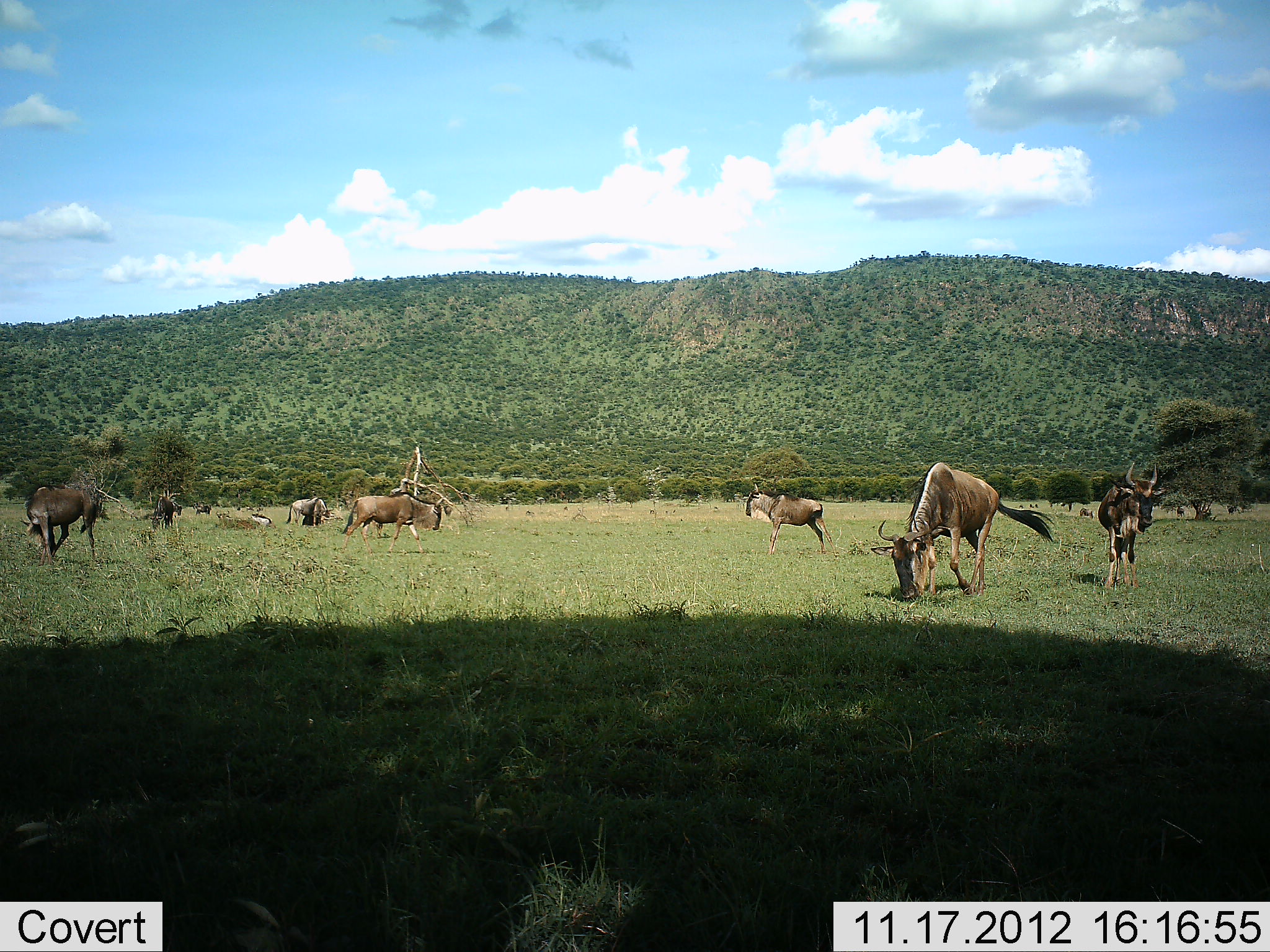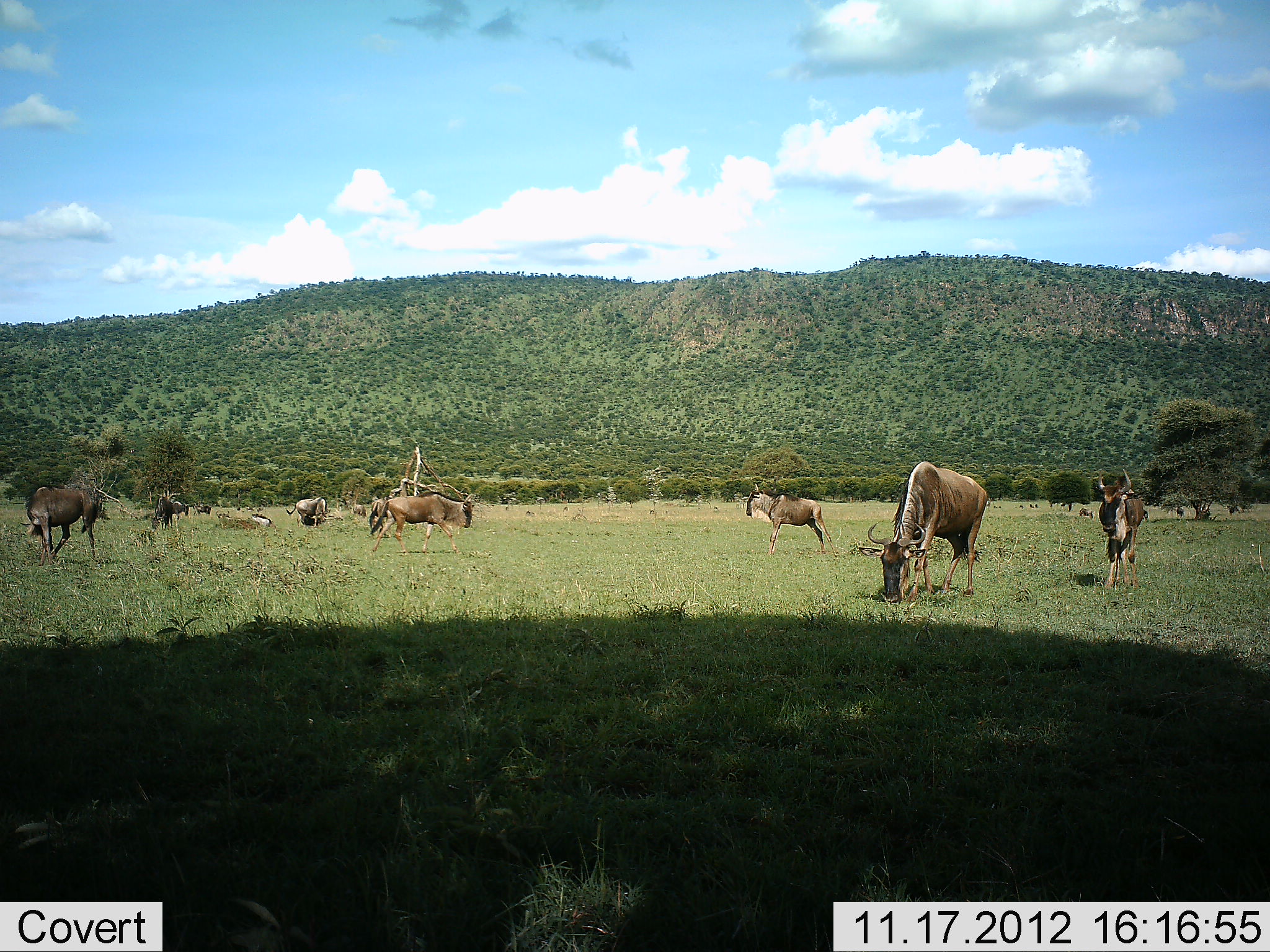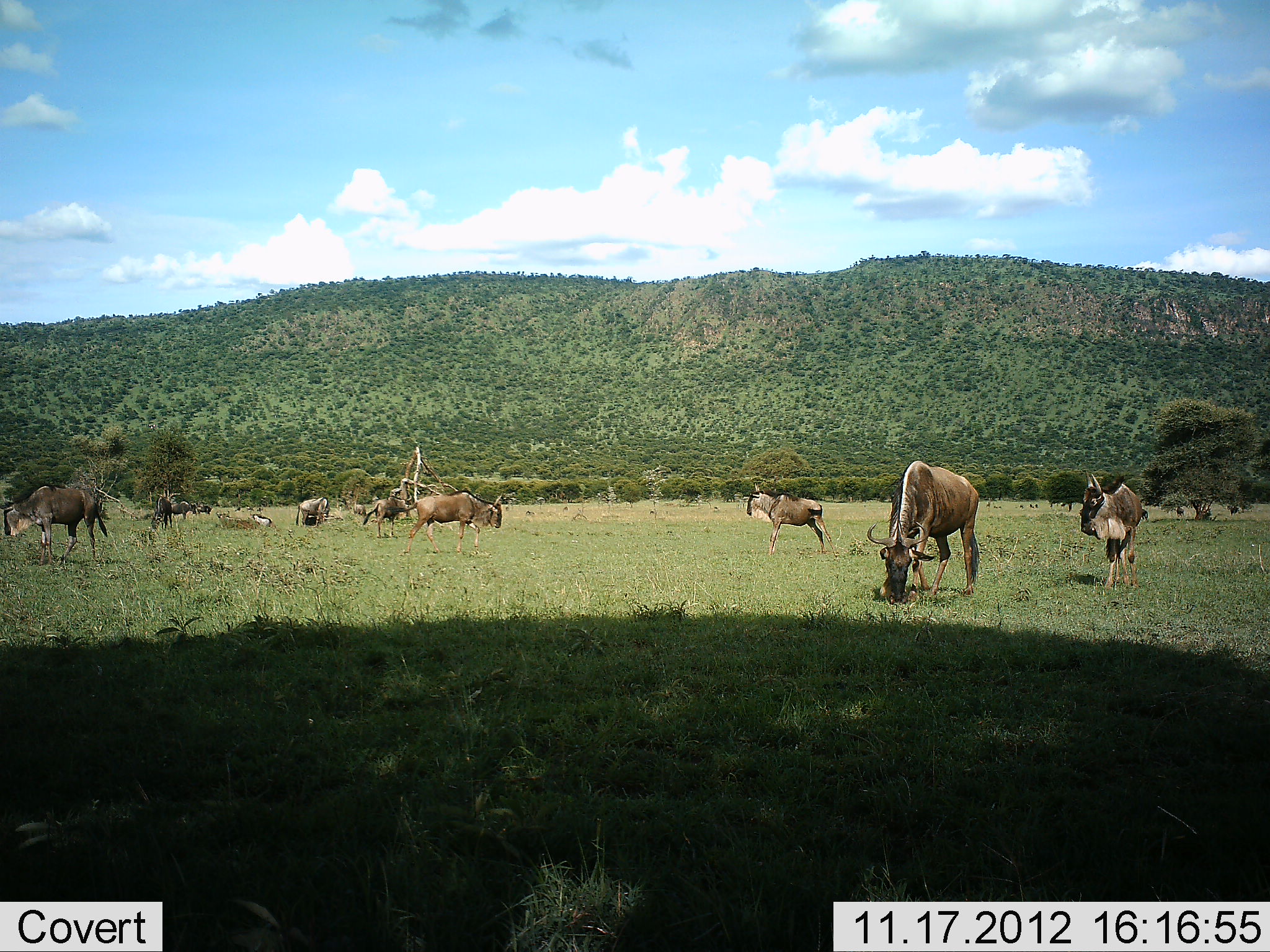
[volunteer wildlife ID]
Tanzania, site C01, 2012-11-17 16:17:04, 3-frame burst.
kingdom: Animalia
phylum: Chordata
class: Mammalia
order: Artiodactyla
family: Bovidae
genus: Connochaetes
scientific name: Connochaetes taurinus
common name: blue wildebeest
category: wildebeest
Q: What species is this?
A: Wildebeest (blue wildebeest) (Connochaetes taurinus).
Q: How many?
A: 8.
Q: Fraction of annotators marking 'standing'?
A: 73%.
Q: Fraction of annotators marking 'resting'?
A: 18%.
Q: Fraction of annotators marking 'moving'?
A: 73%.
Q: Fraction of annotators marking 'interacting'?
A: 0%.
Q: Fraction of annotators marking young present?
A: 0%.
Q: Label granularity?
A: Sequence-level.